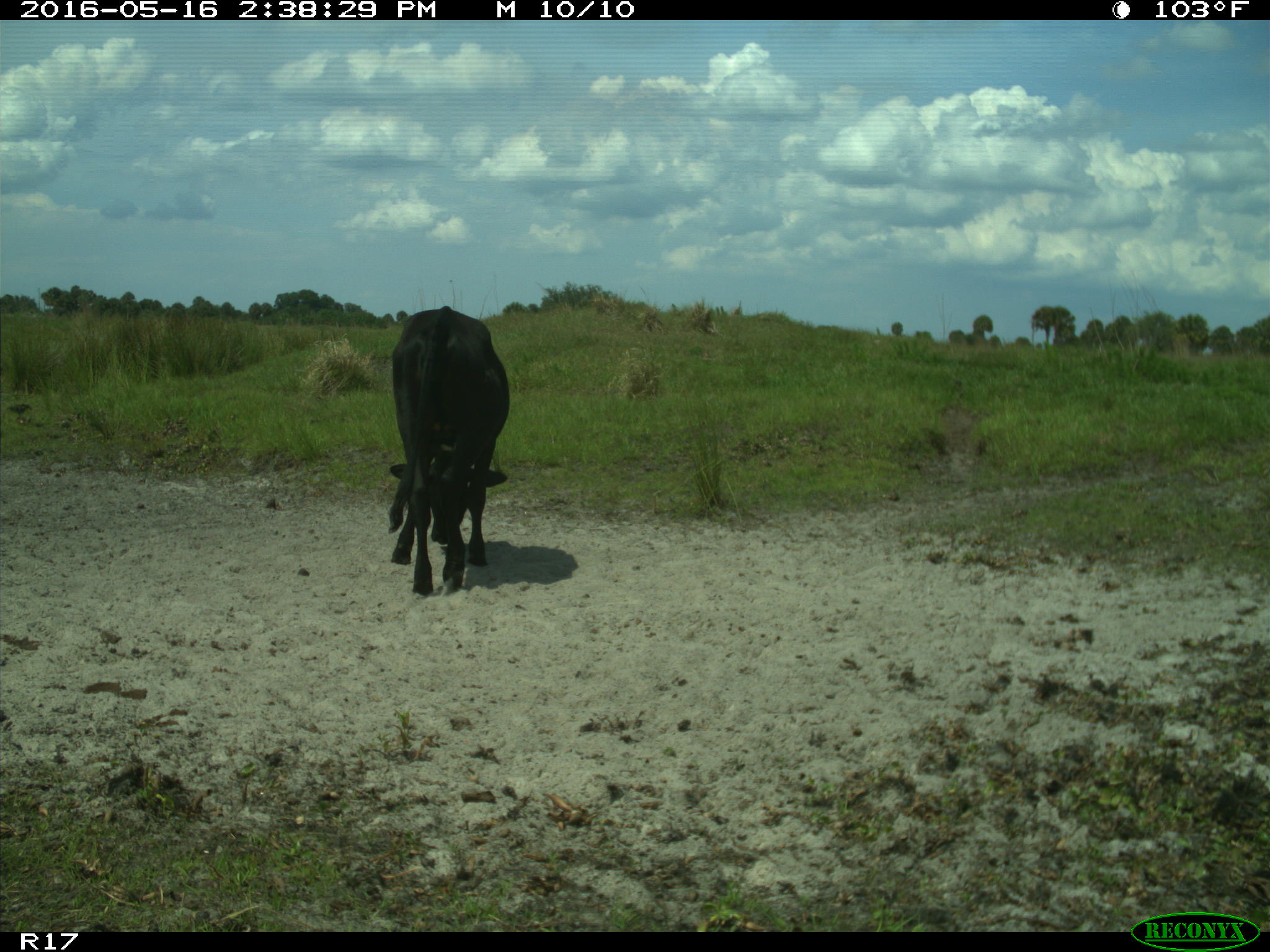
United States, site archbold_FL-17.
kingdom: Animalia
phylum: Chordata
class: Mammalia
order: Artiodactyla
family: Bovidae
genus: Bos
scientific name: Bos taurus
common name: domestic cow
Bos taurus (domestic cow).